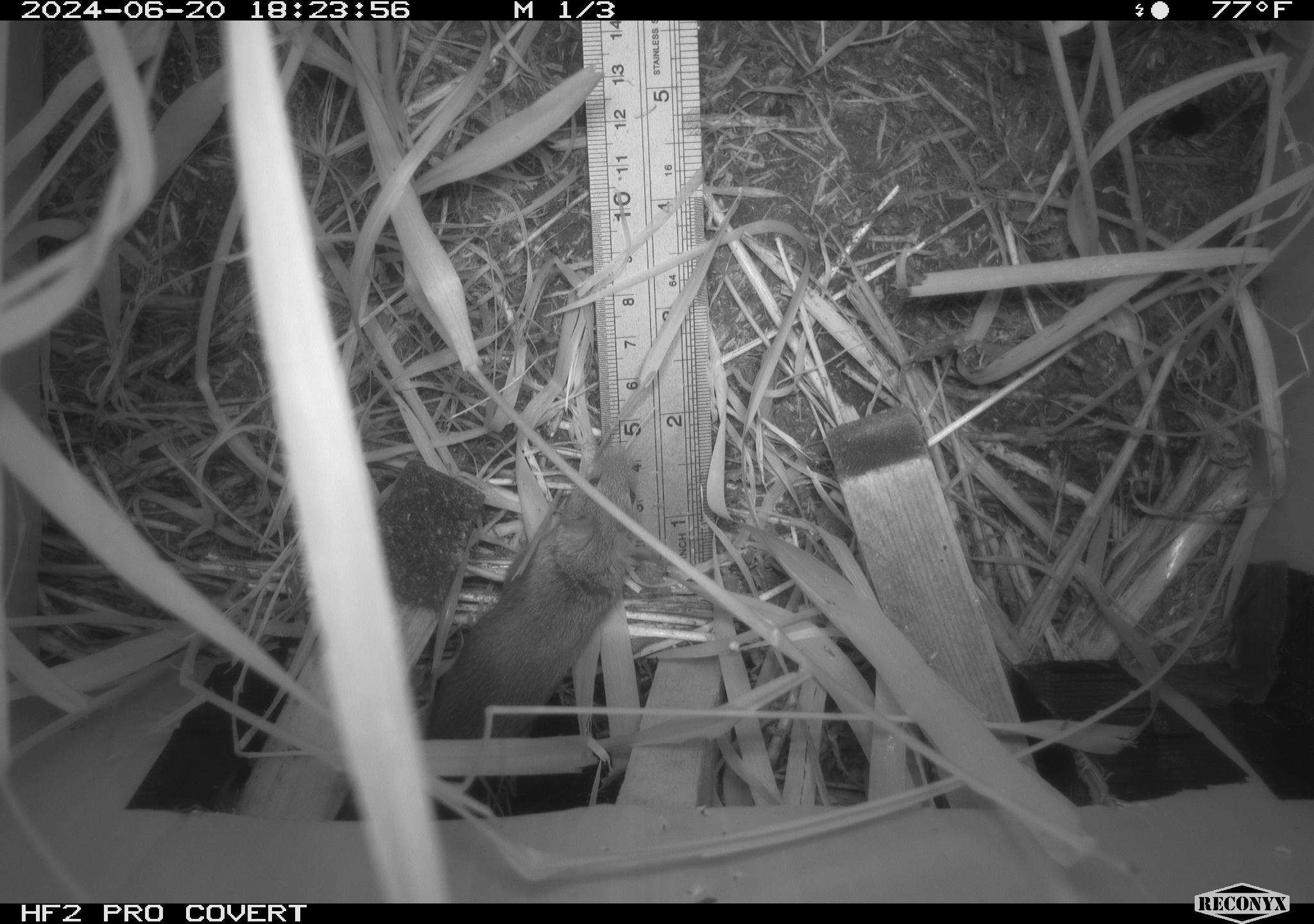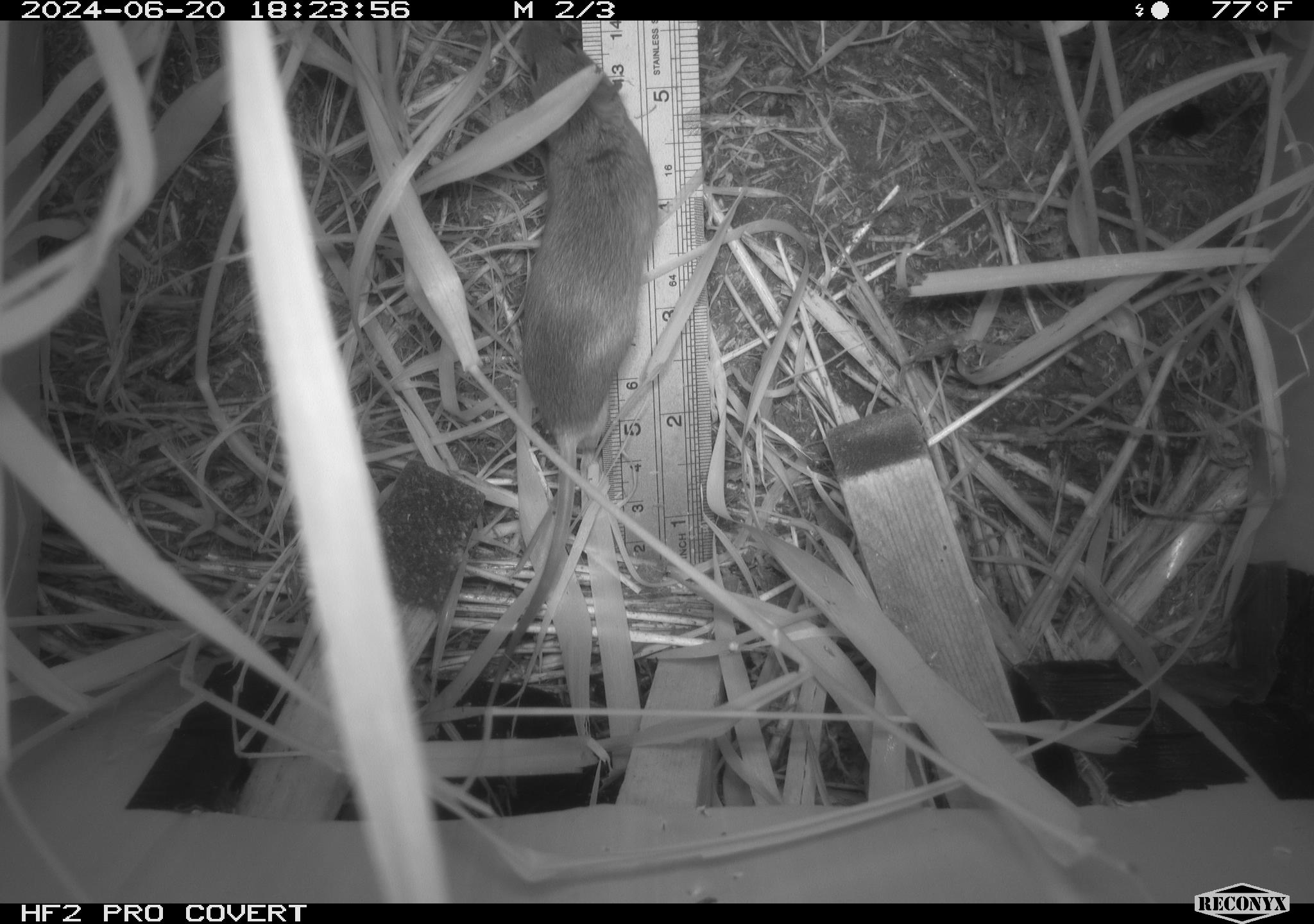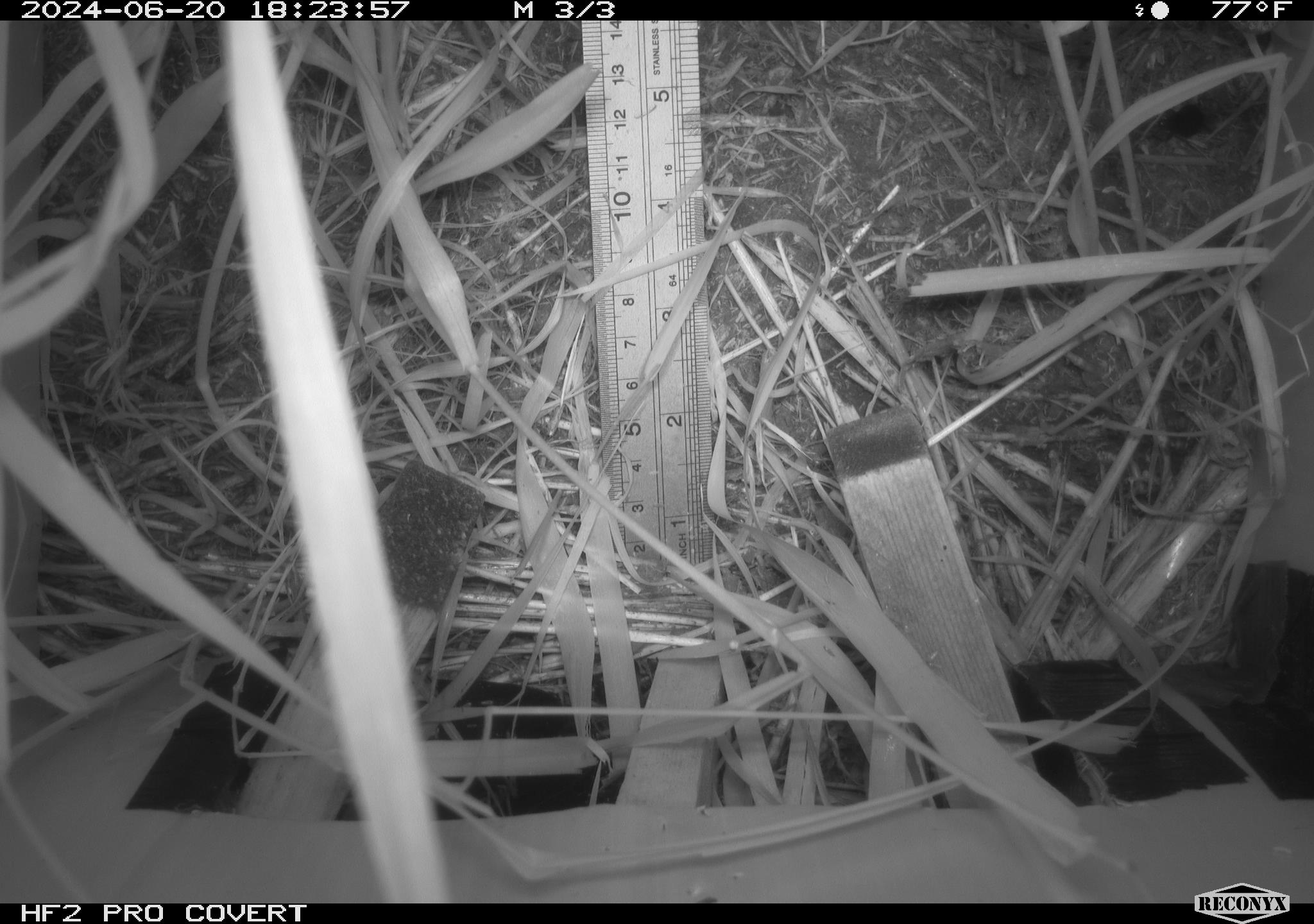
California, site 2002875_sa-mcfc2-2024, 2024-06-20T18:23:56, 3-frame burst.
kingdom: Animalia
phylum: Chordata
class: Mammalia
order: Rodentia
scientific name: Rodentia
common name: rodent